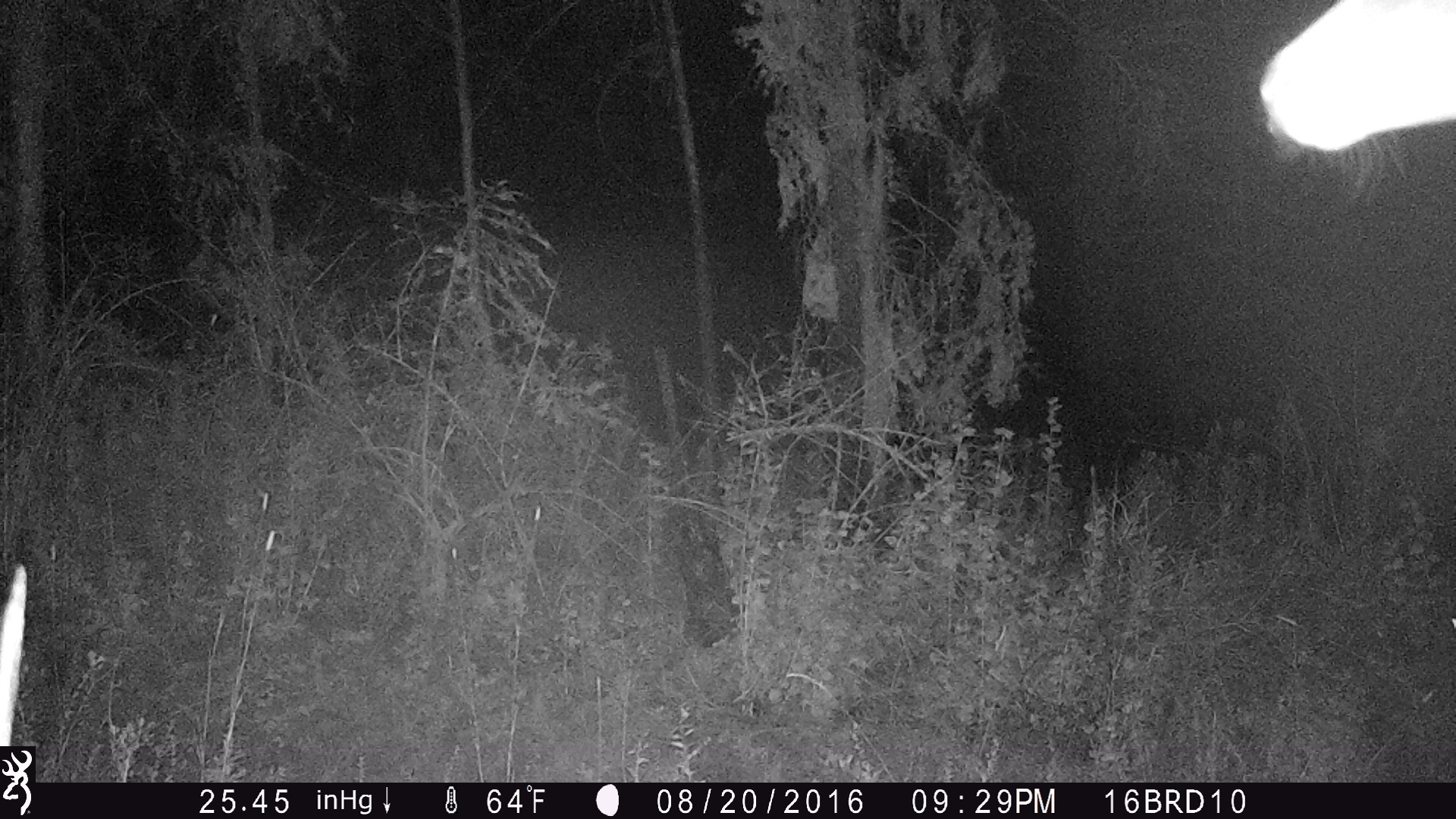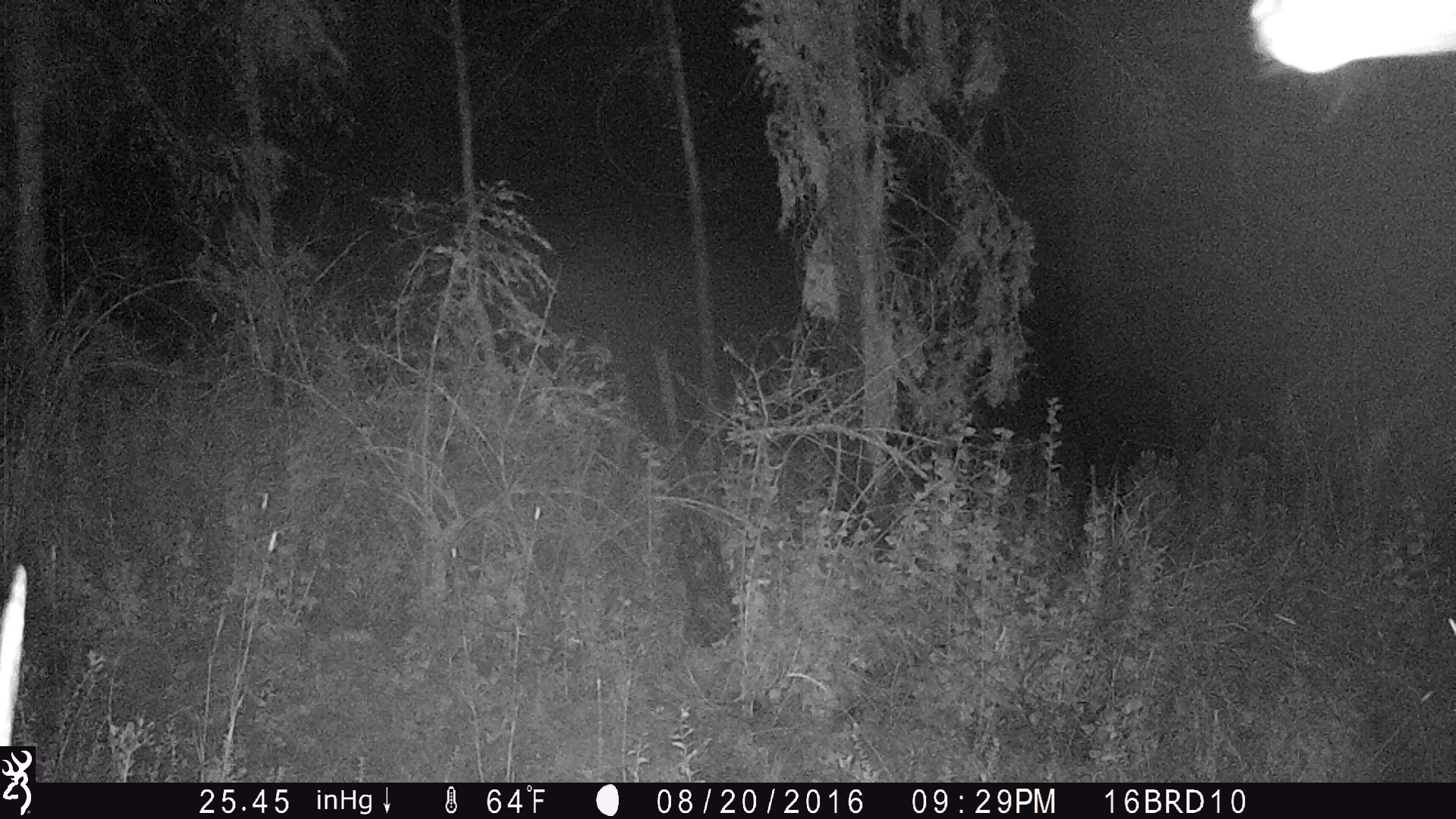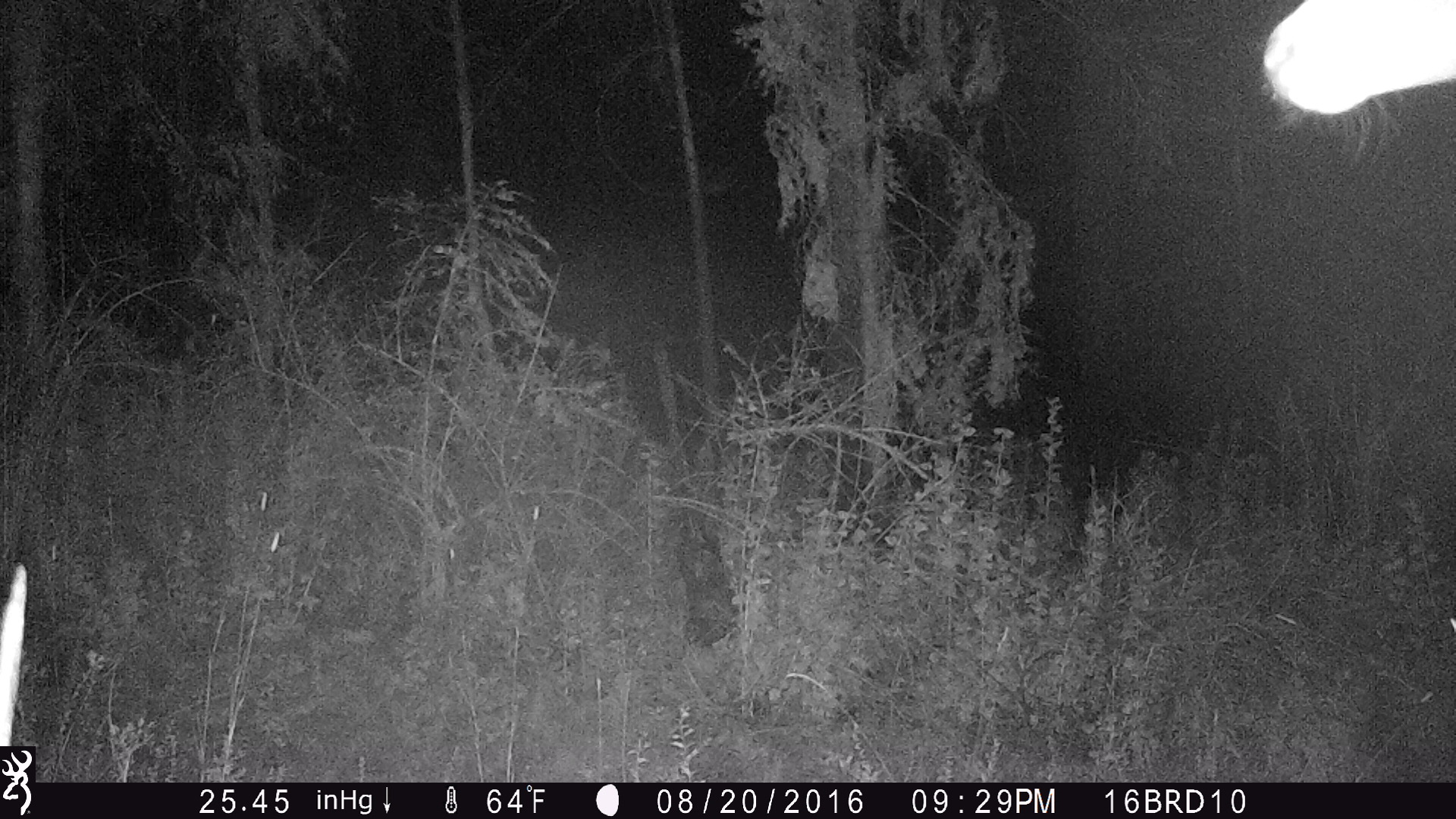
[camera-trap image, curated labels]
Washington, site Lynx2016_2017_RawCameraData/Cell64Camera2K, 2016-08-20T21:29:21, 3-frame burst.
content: unidentified animal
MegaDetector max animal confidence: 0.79